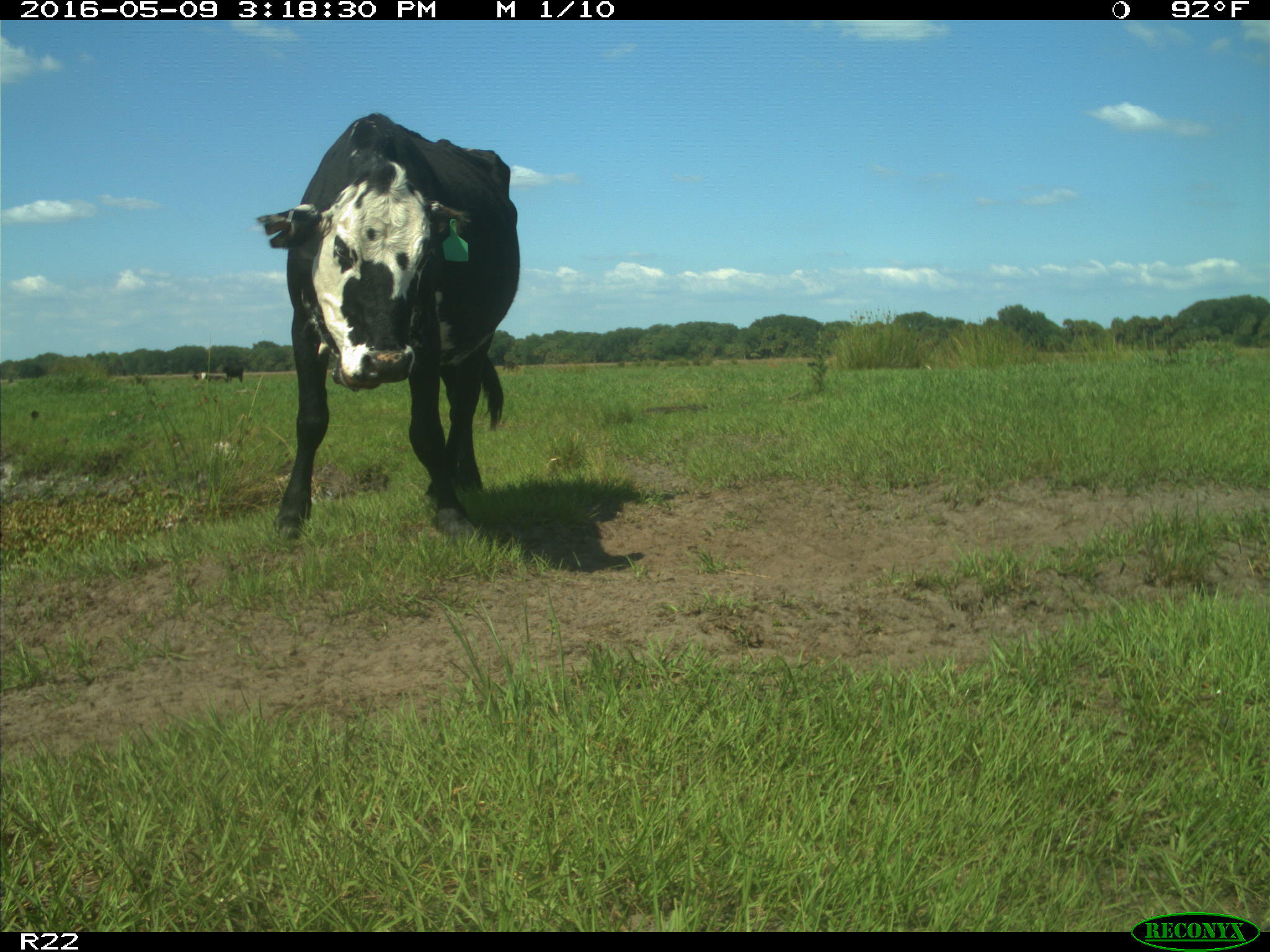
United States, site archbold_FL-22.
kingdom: Animalia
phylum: Chordata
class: Mammalia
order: Artiodactyla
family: Bovidae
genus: Bos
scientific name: Bos taurus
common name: domestic cow